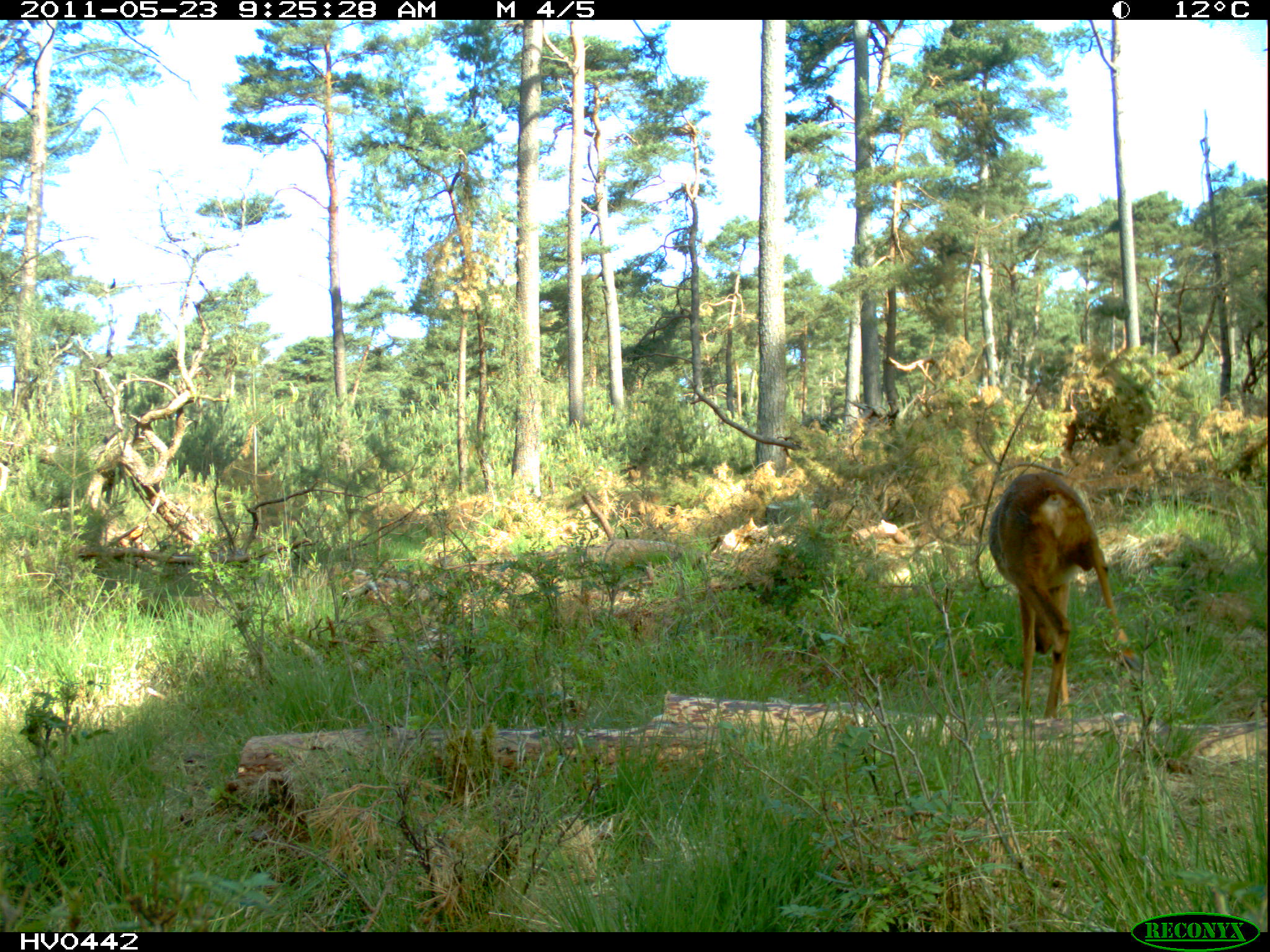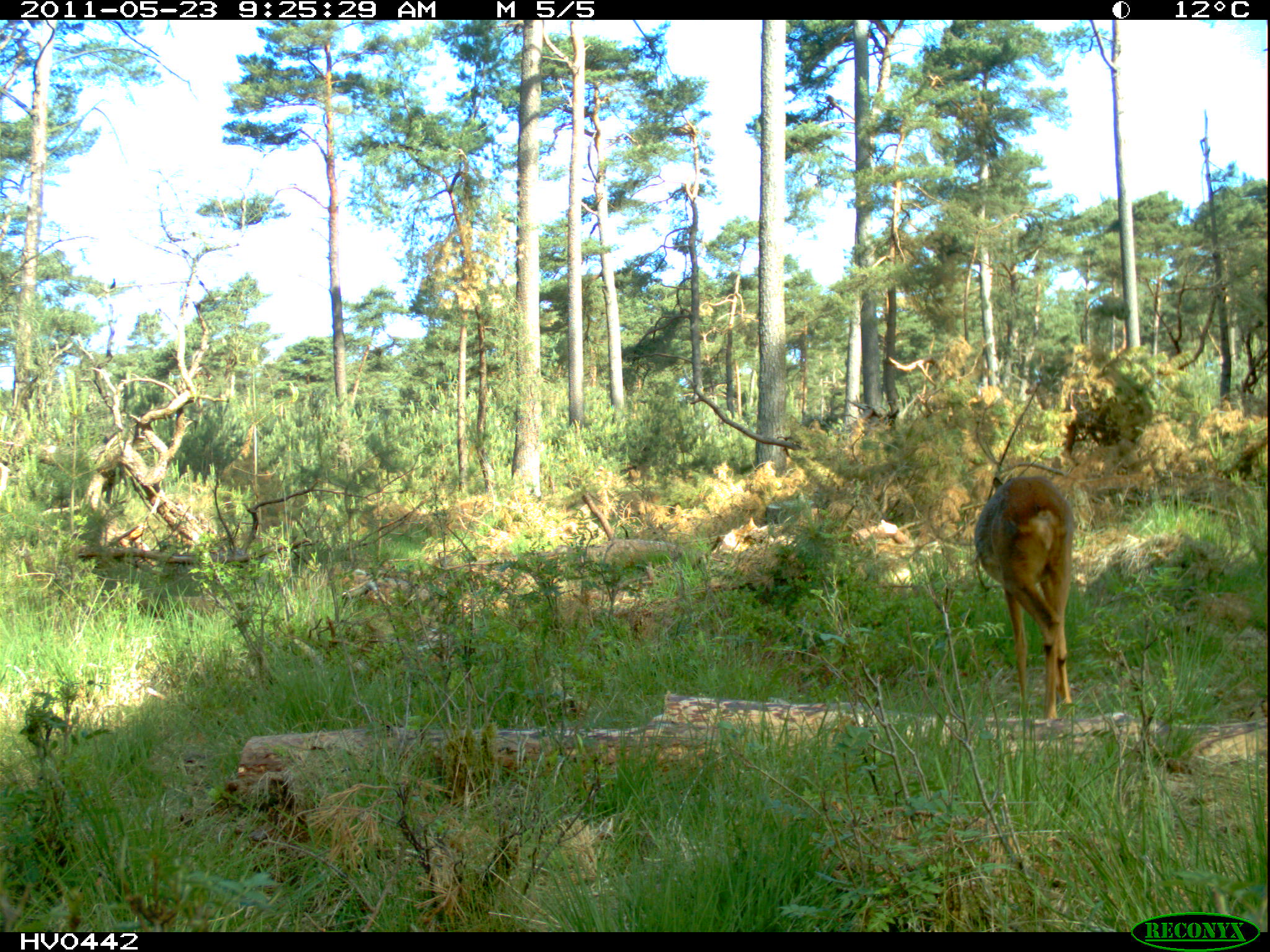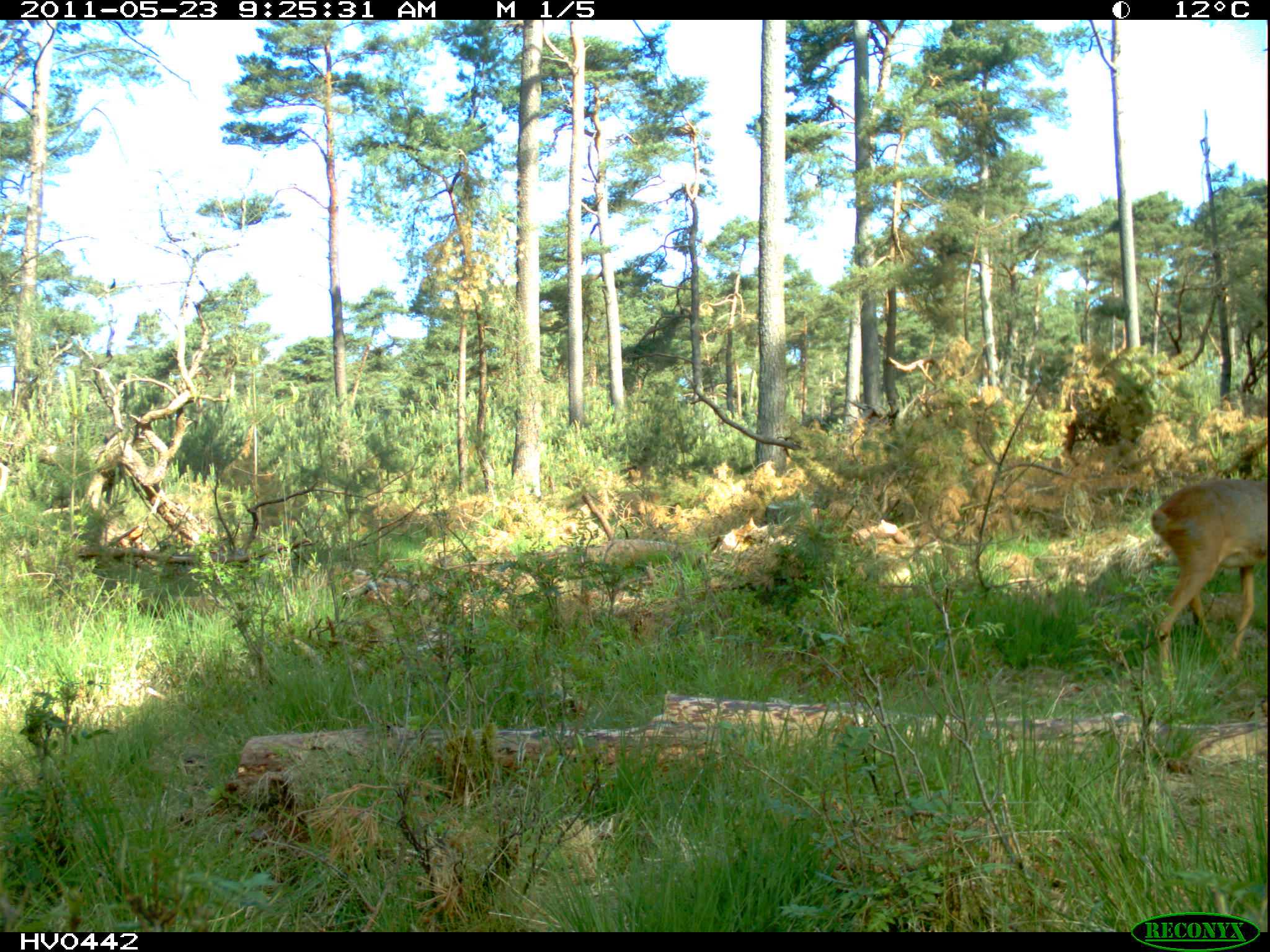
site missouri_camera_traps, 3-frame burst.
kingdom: Animalia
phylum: Chordata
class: Mammalia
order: Artiodactyla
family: Cervidae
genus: Capreolus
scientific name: Capreolus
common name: roe deer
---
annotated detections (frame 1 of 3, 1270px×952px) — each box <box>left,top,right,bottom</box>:
roe deer: <box>976,461,1131,732</box>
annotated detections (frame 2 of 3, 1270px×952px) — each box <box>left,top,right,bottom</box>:
roe deer: <box>967,463,1088,729</box>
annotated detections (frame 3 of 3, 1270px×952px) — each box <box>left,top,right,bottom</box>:
roe deer: <box>1143,469,1266,677</box>